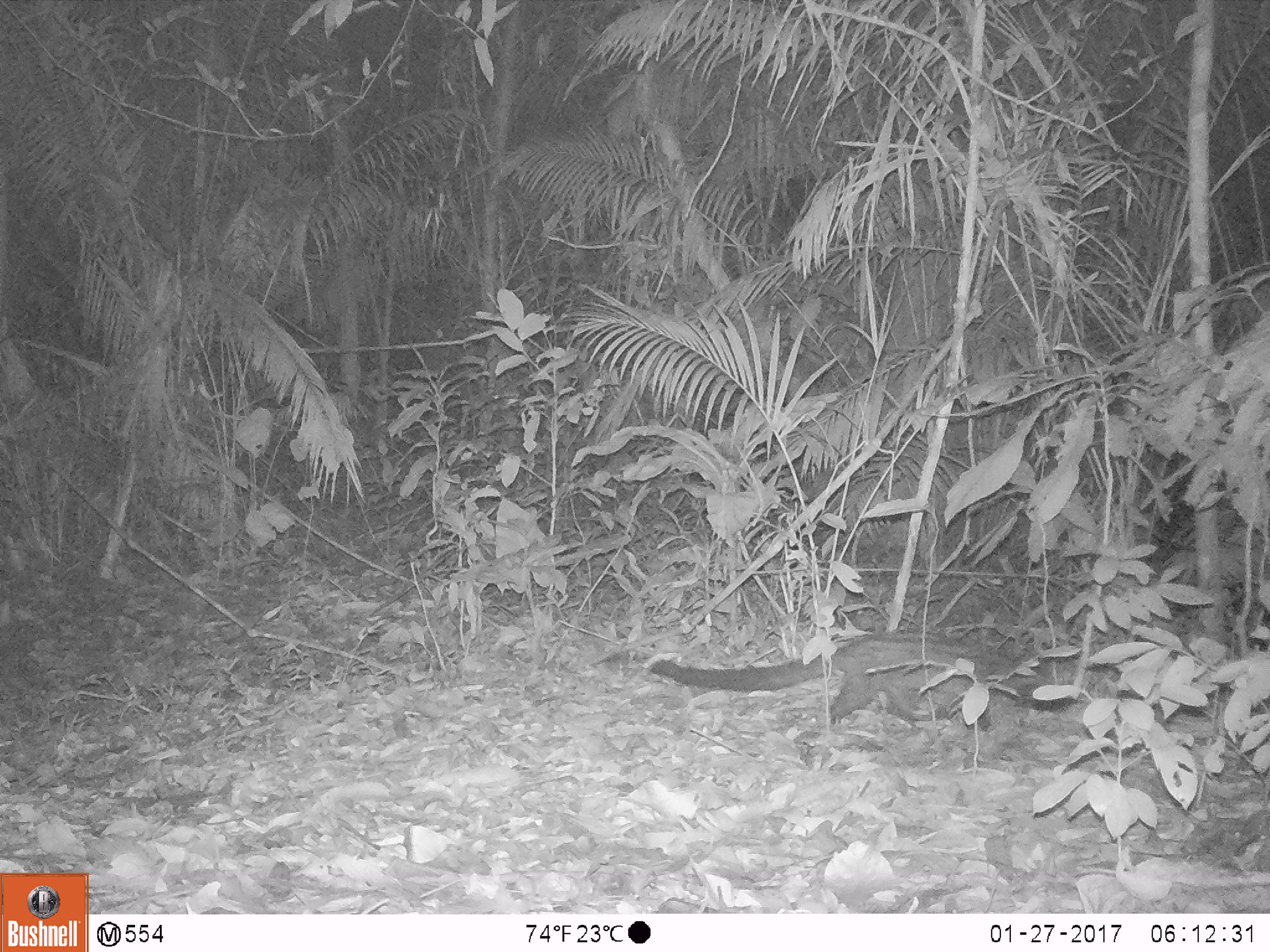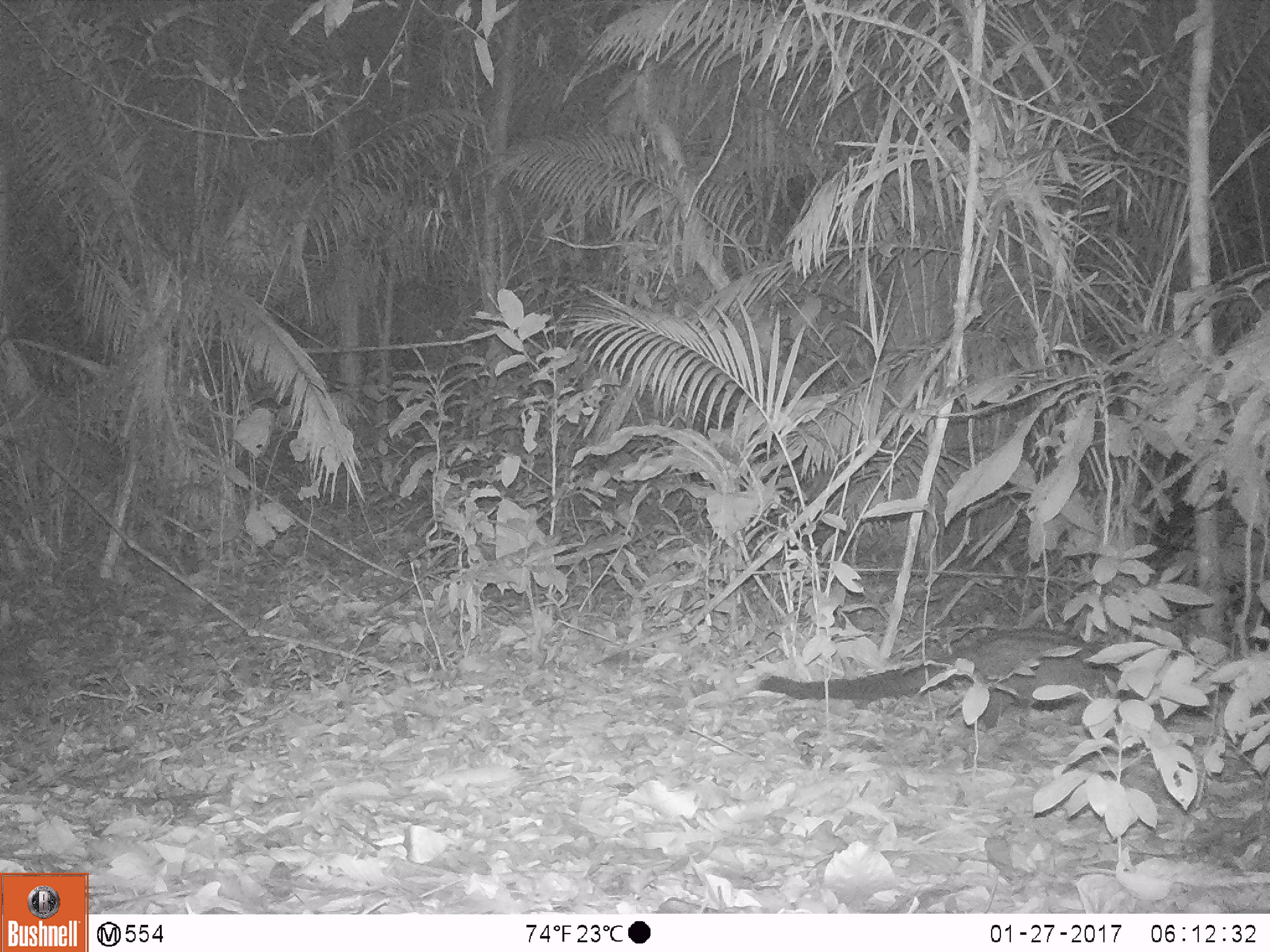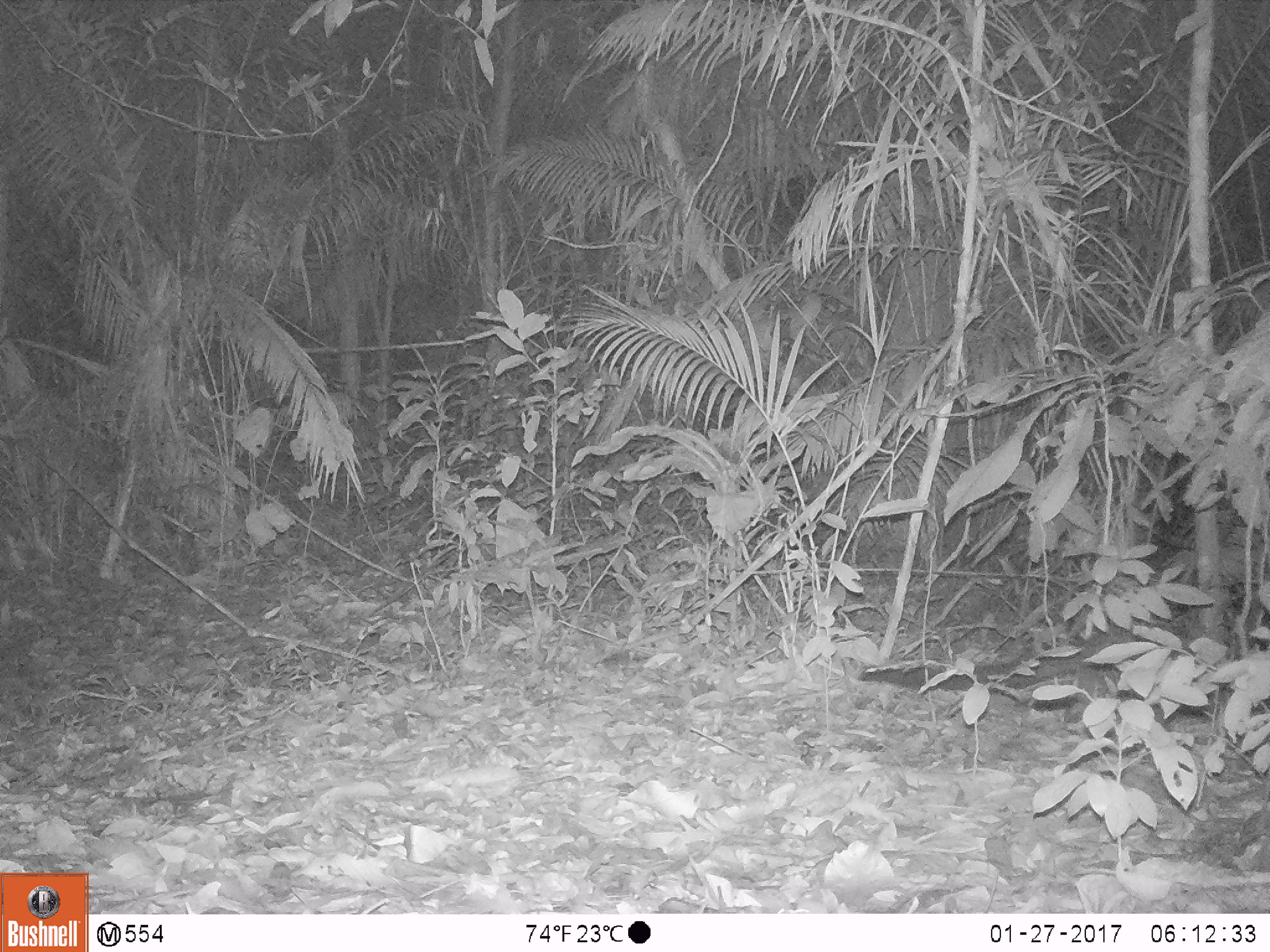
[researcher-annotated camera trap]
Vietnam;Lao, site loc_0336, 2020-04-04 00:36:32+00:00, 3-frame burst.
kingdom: Animalia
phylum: Chordata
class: Mammalia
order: Carnivora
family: Viverridae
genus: Paradoxurus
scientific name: Paradoxurus hermaphroditus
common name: common palm civet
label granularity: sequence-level